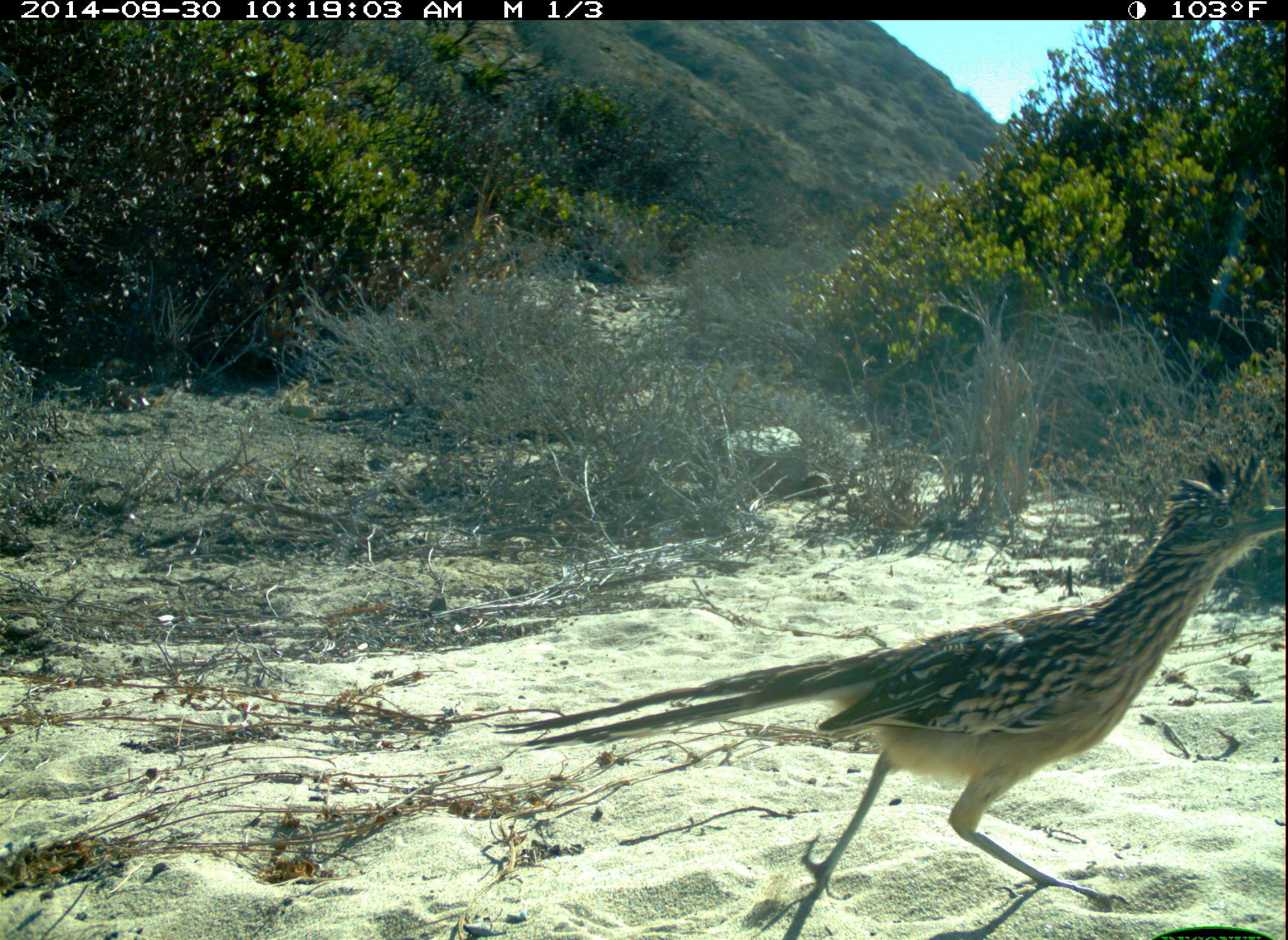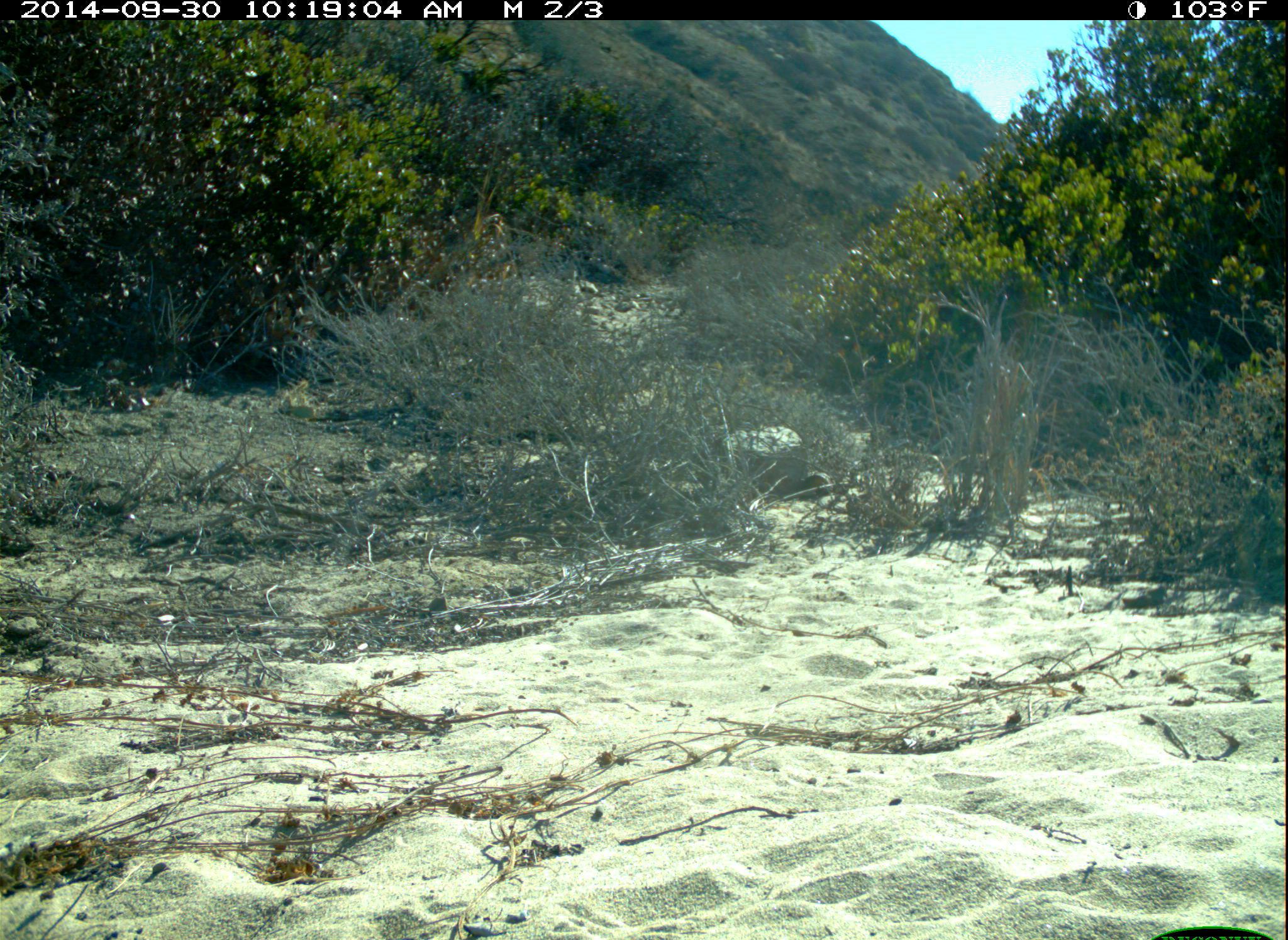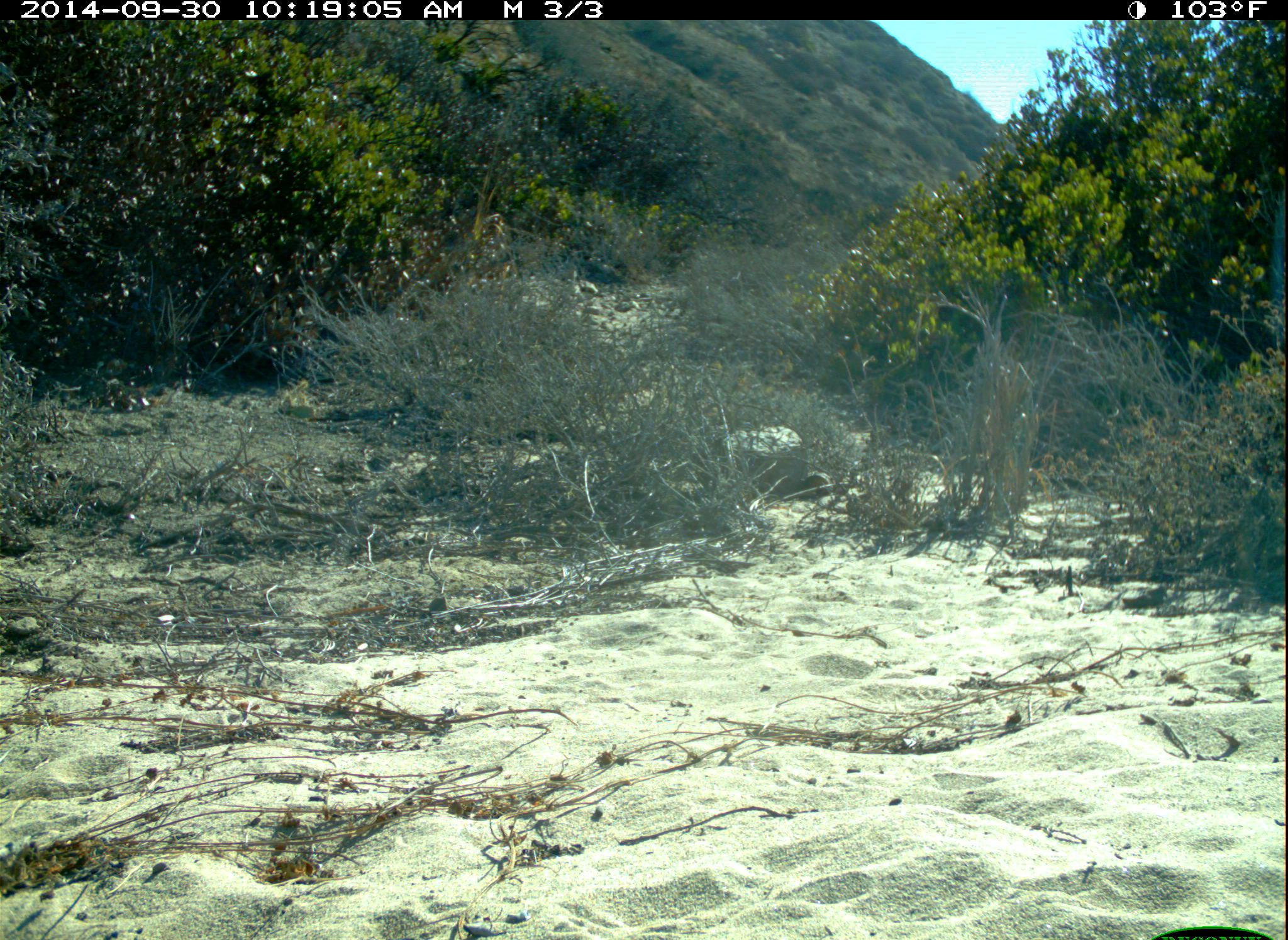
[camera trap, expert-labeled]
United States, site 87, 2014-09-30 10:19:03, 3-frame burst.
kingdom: Animalia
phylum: Chordata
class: Aves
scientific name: Aves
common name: bird